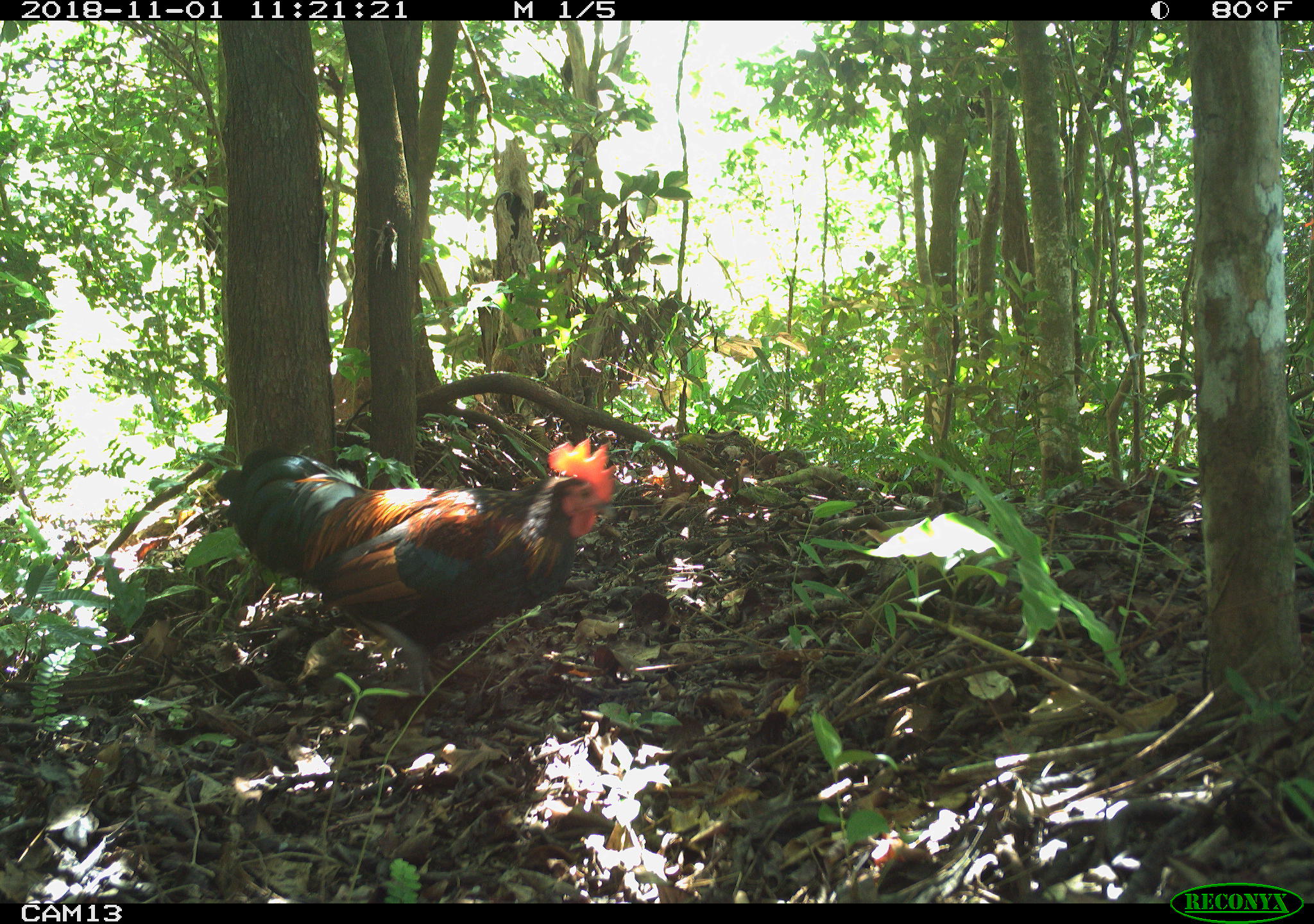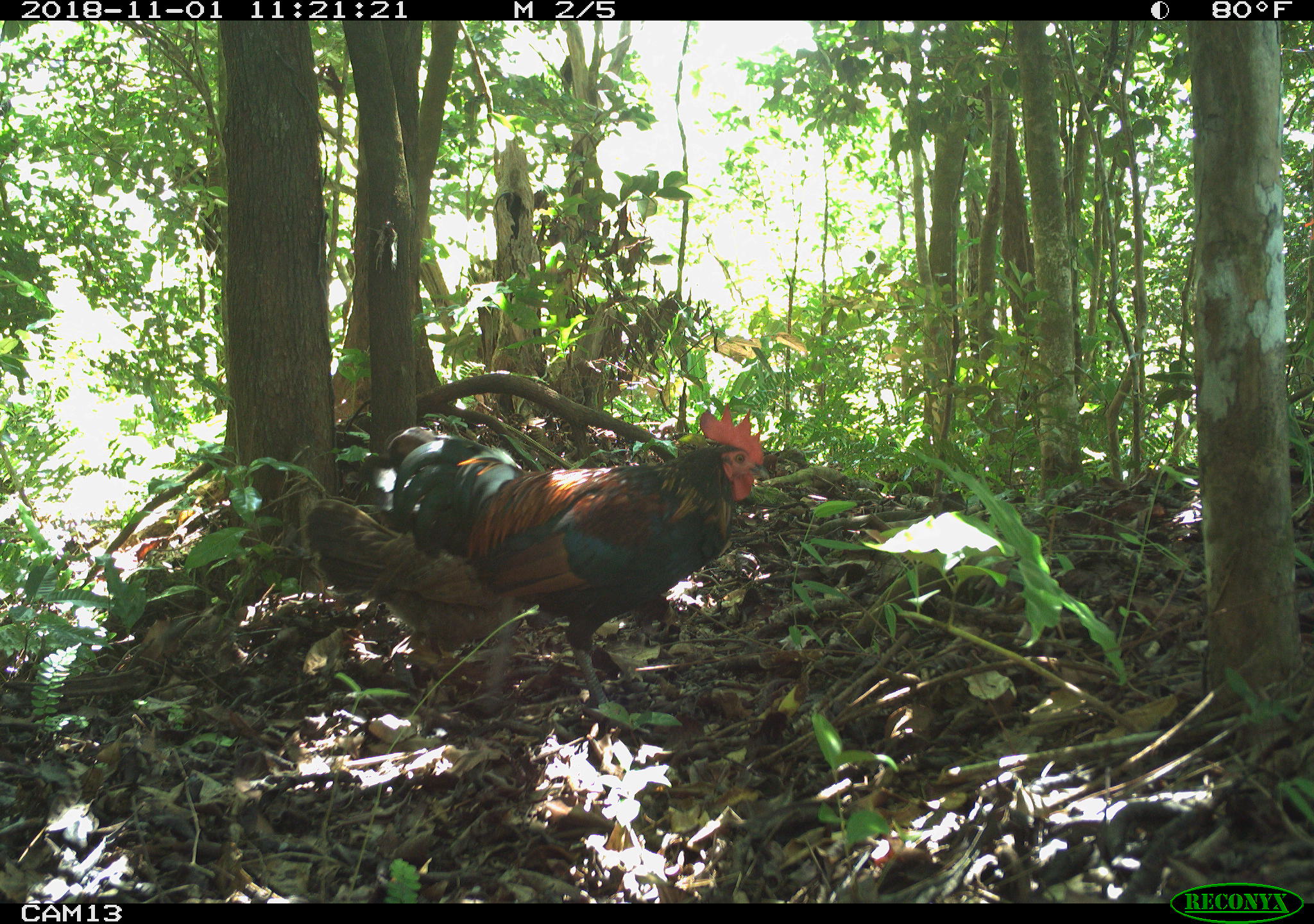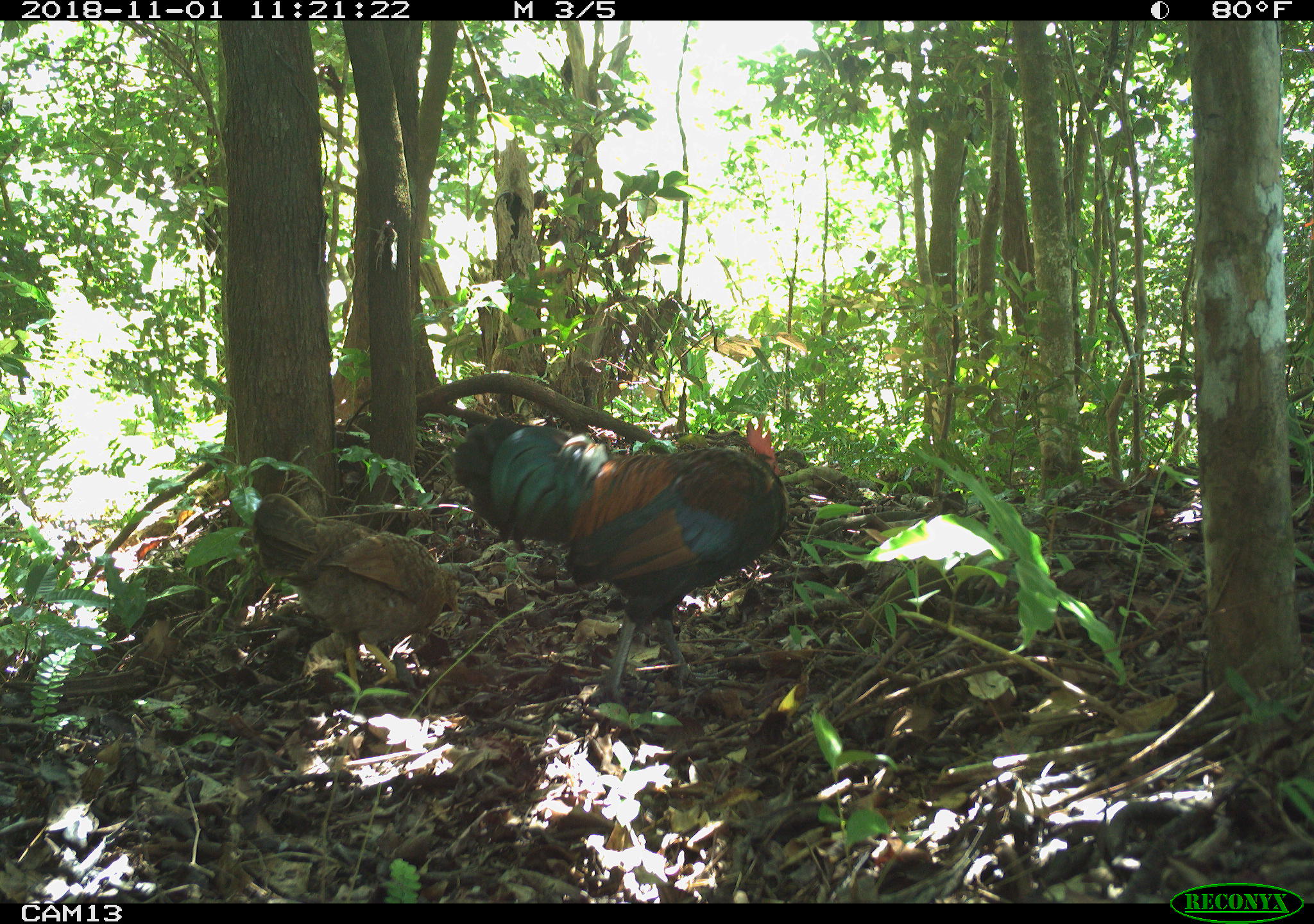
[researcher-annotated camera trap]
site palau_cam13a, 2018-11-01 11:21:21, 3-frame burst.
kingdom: Animalia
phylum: Chordata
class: Aves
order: Galliformes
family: Phasianidae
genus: Gallus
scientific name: Gallus gallus domesticus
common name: rooster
Rooster (Gallus gallus domesticus).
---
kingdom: Animalia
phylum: Chordata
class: Aves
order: Galliformes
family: Phasianidae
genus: Gallus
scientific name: Gallus gallus domesticus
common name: domestic chicken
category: chicken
Chicken (domestic chicken) (Gallus gallus domesticus).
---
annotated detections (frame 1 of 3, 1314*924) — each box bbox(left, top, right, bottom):
rooster: bbox(214, 425, 618, 711)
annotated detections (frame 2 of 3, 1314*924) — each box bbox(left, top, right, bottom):
chicken: bbox(296, 488, 514, 702)
rooster: bbox(362, 400, 767, 722)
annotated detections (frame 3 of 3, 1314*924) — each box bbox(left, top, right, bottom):
chicken: bbox(246, 488, 485, 711)
rooster: bbox(443, 409, 788, 711)